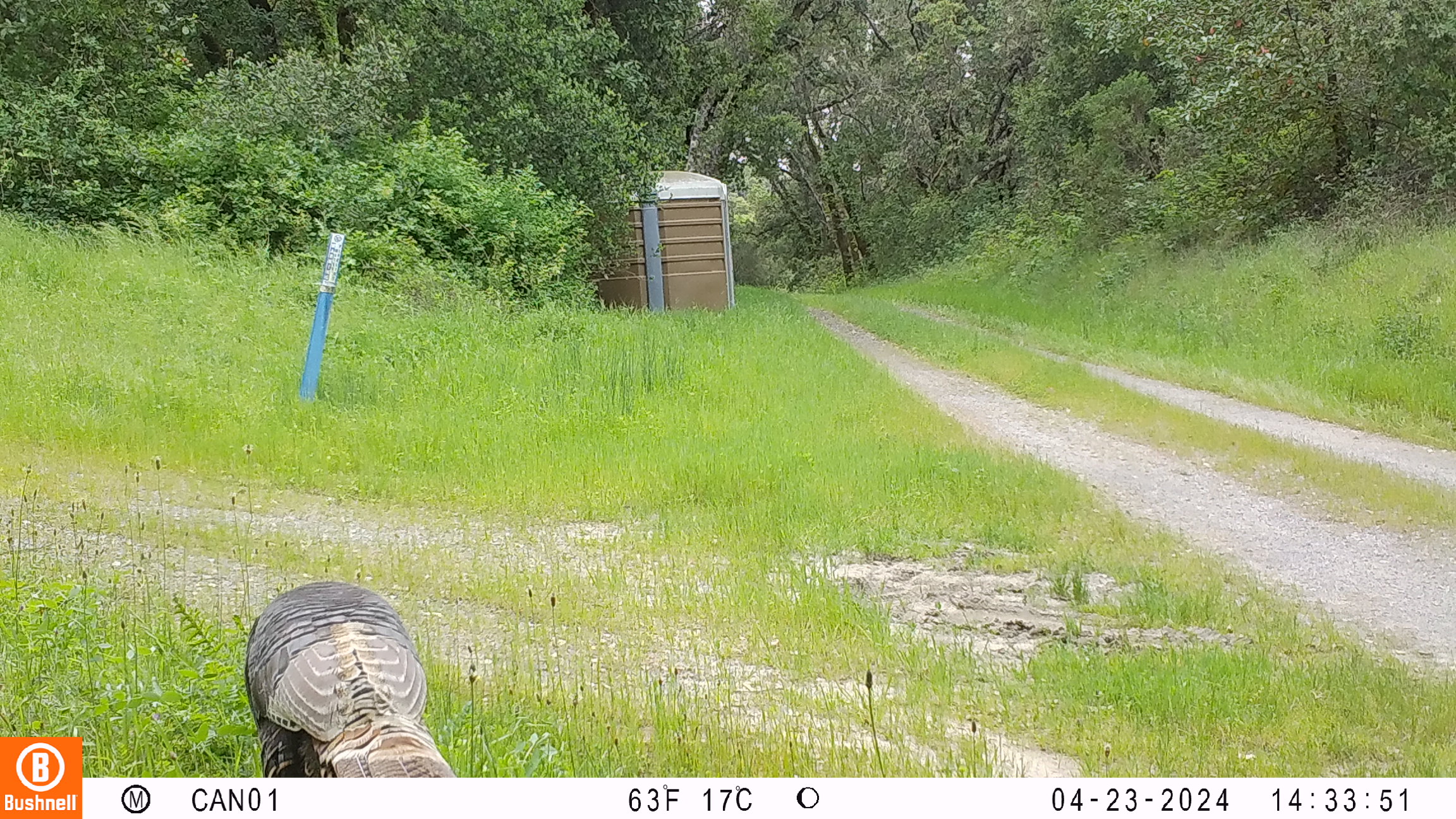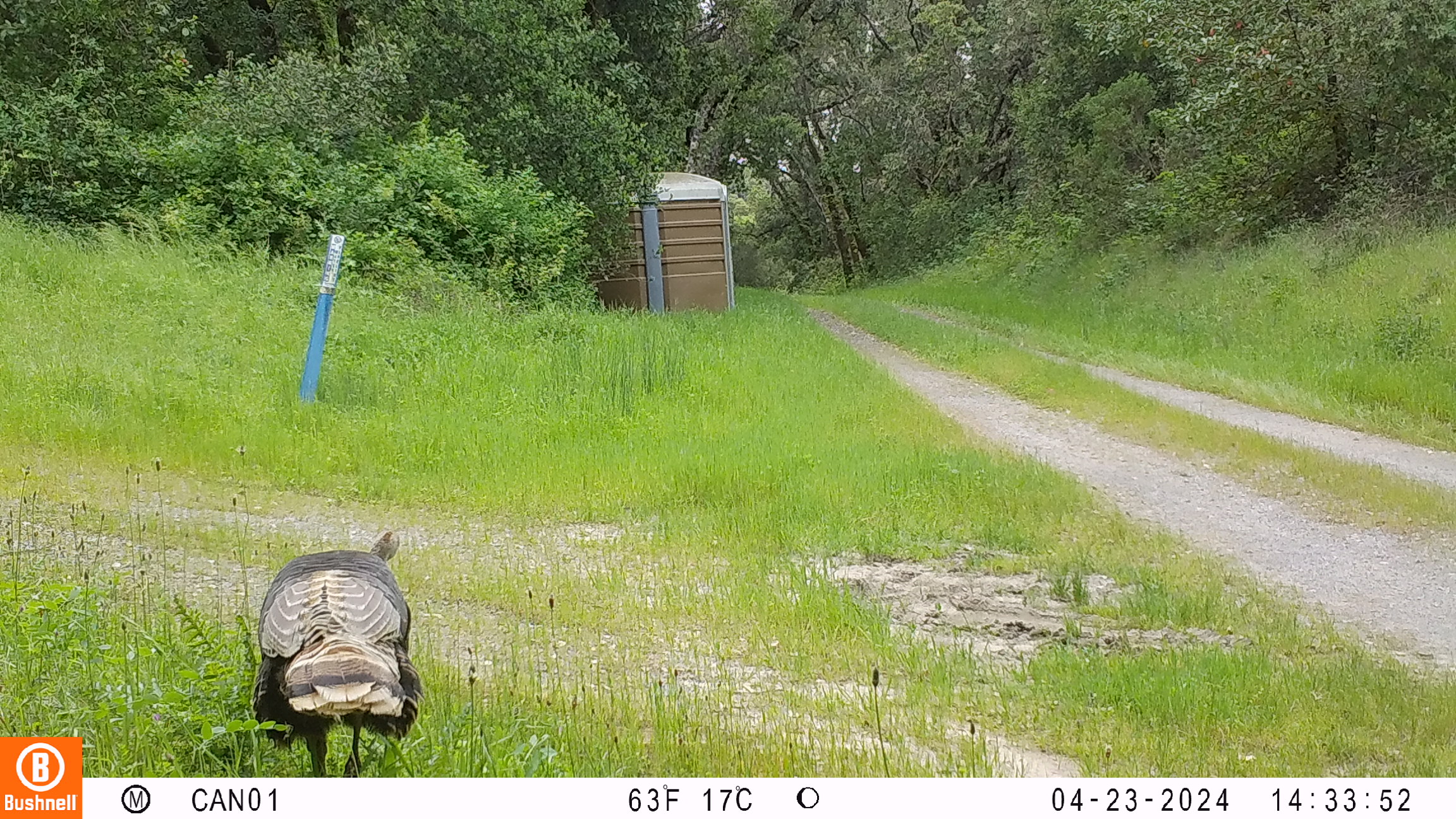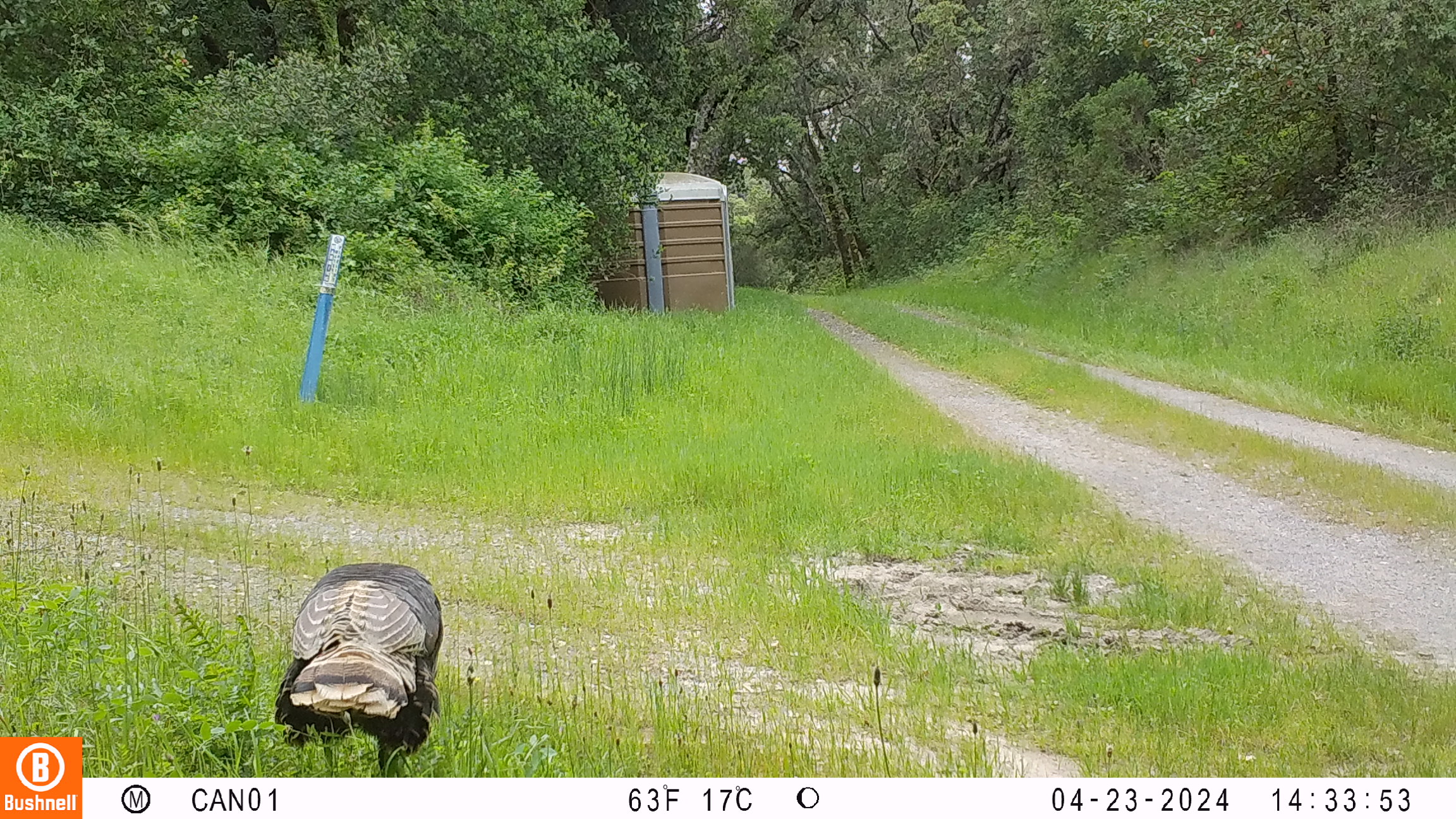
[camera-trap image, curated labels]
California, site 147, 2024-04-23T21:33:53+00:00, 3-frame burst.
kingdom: Animalia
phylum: Chordata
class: Aves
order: Galliformes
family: Phasianidae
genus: Meleagris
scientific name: Meleagris gallopavo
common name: turkey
Turkey (Meleagris gallopavo).